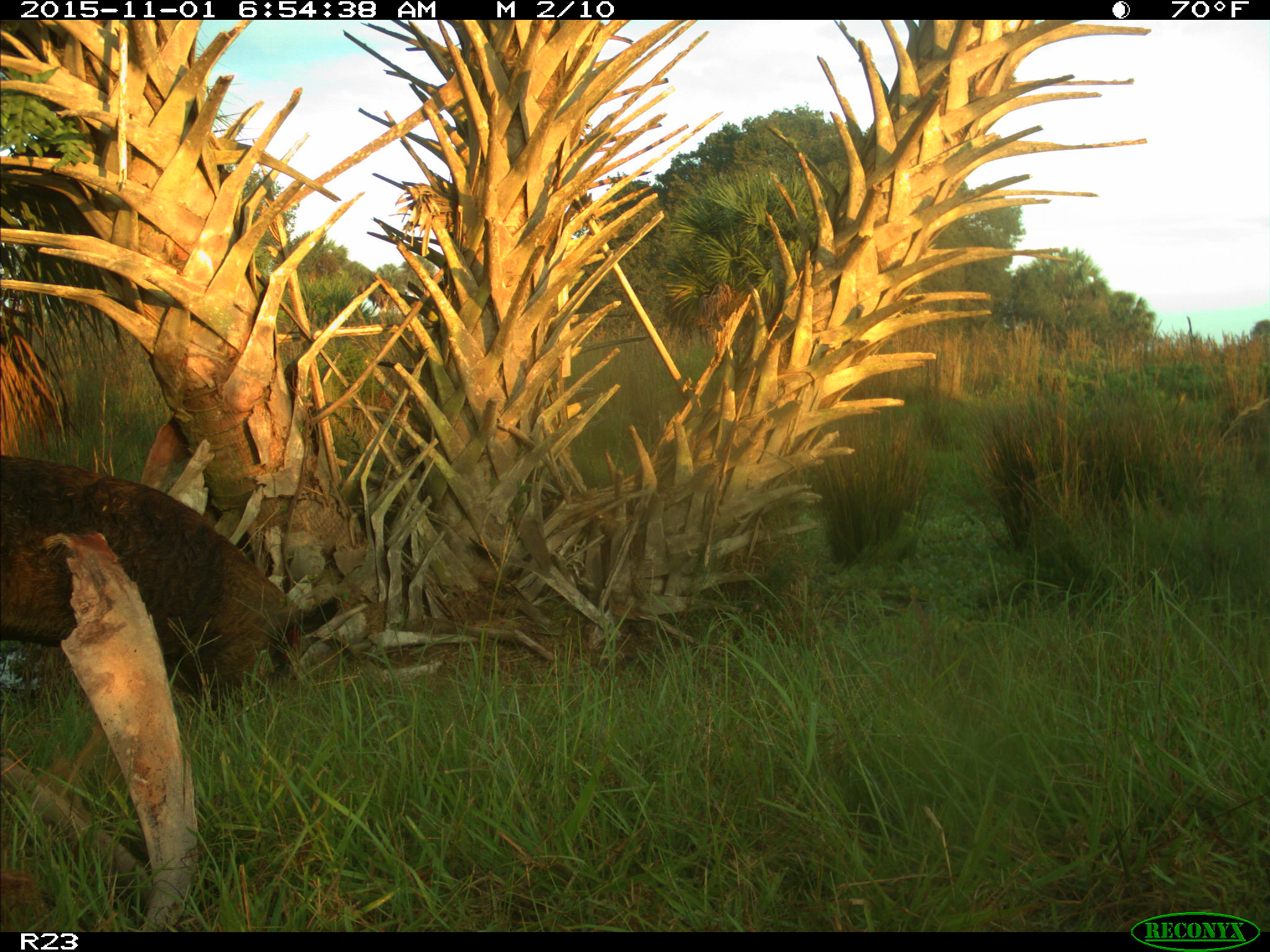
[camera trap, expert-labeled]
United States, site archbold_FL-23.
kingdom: Animalia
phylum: Chordata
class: Mammalia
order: Artiodactyla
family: Suidae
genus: Sus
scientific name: Sus scrofa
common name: wild boar